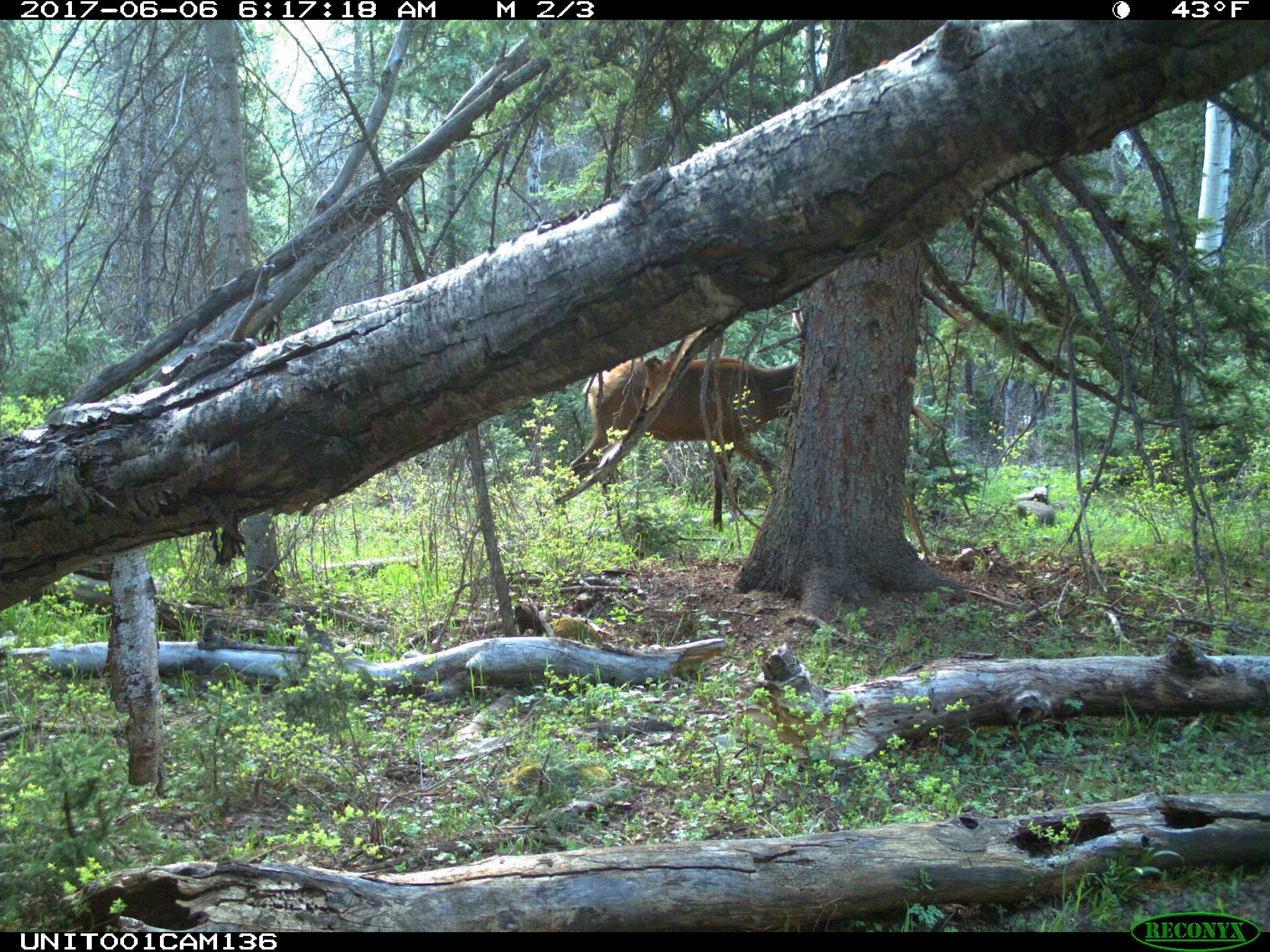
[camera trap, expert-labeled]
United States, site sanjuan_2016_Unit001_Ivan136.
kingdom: Animalia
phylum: Chordata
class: Mammalia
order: Artiodactyla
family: Cervidae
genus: Cervus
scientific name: Cervus elaphus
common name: red deer